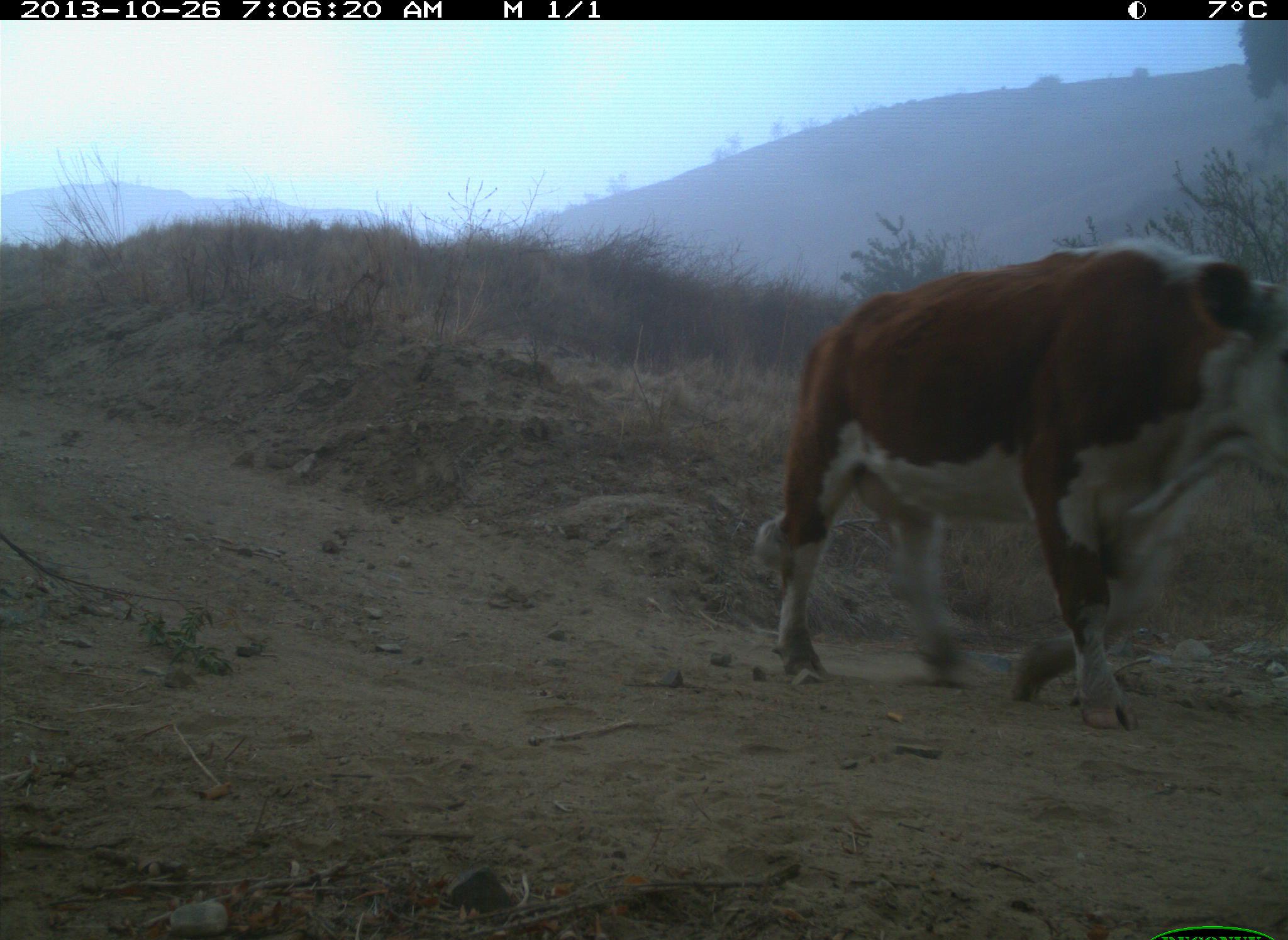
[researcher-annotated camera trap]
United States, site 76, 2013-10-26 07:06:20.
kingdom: Animalia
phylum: Chordata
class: Mammalia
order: Artiodactyla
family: Bovidae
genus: Bos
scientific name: Bos taurus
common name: cow